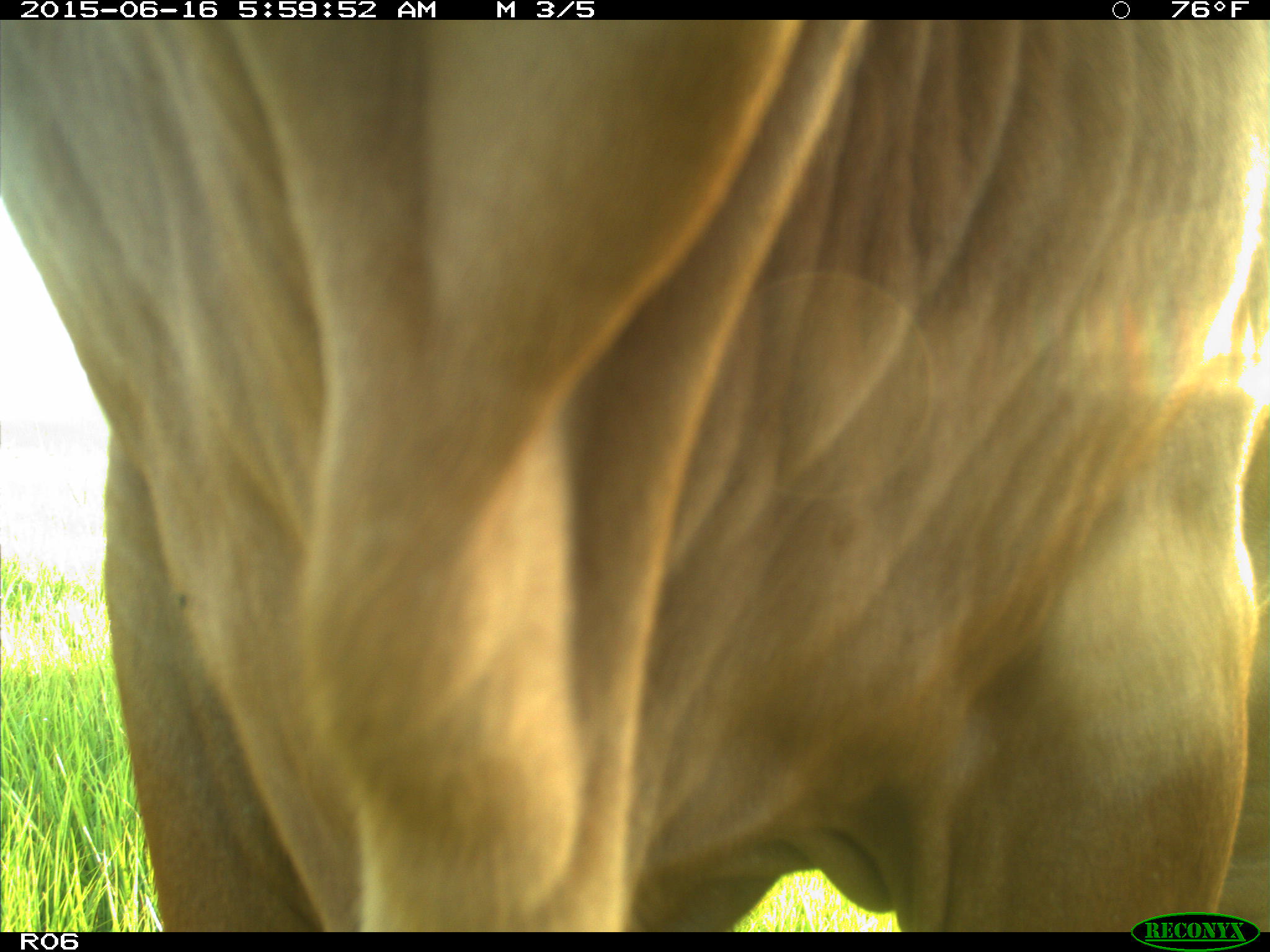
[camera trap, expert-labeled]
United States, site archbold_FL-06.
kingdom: Animalia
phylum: Chordata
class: Mammalia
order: Artiodactyla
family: Bovidae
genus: Bos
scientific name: Bos taurus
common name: domestic cow